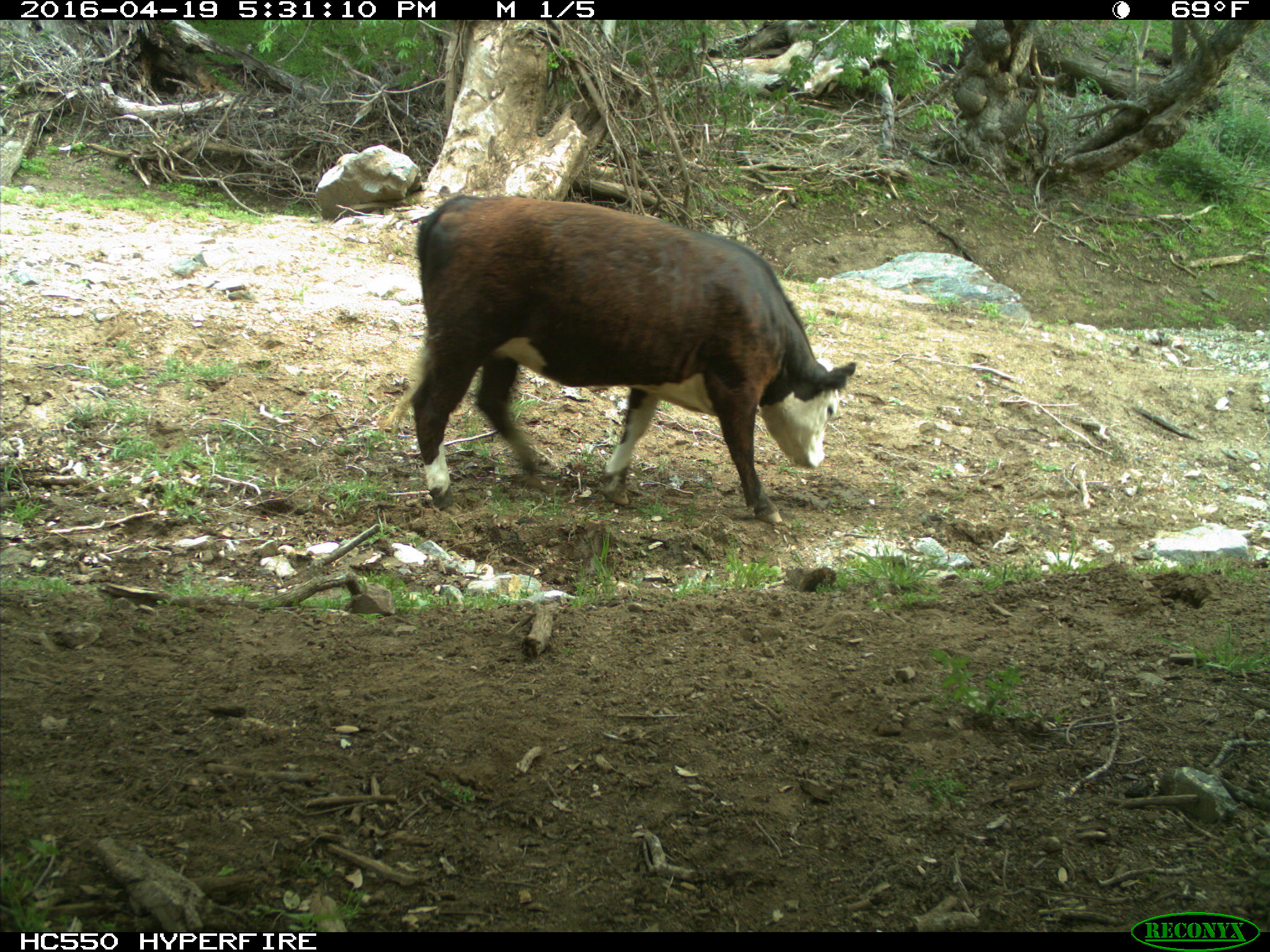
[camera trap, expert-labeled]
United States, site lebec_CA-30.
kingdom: Animalia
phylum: Chordata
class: Mammalia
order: Artiodactyla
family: Bovidae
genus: Bos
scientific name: Bos taurus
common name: domestic cow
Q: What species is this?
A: Bos taurus (domestic cow).